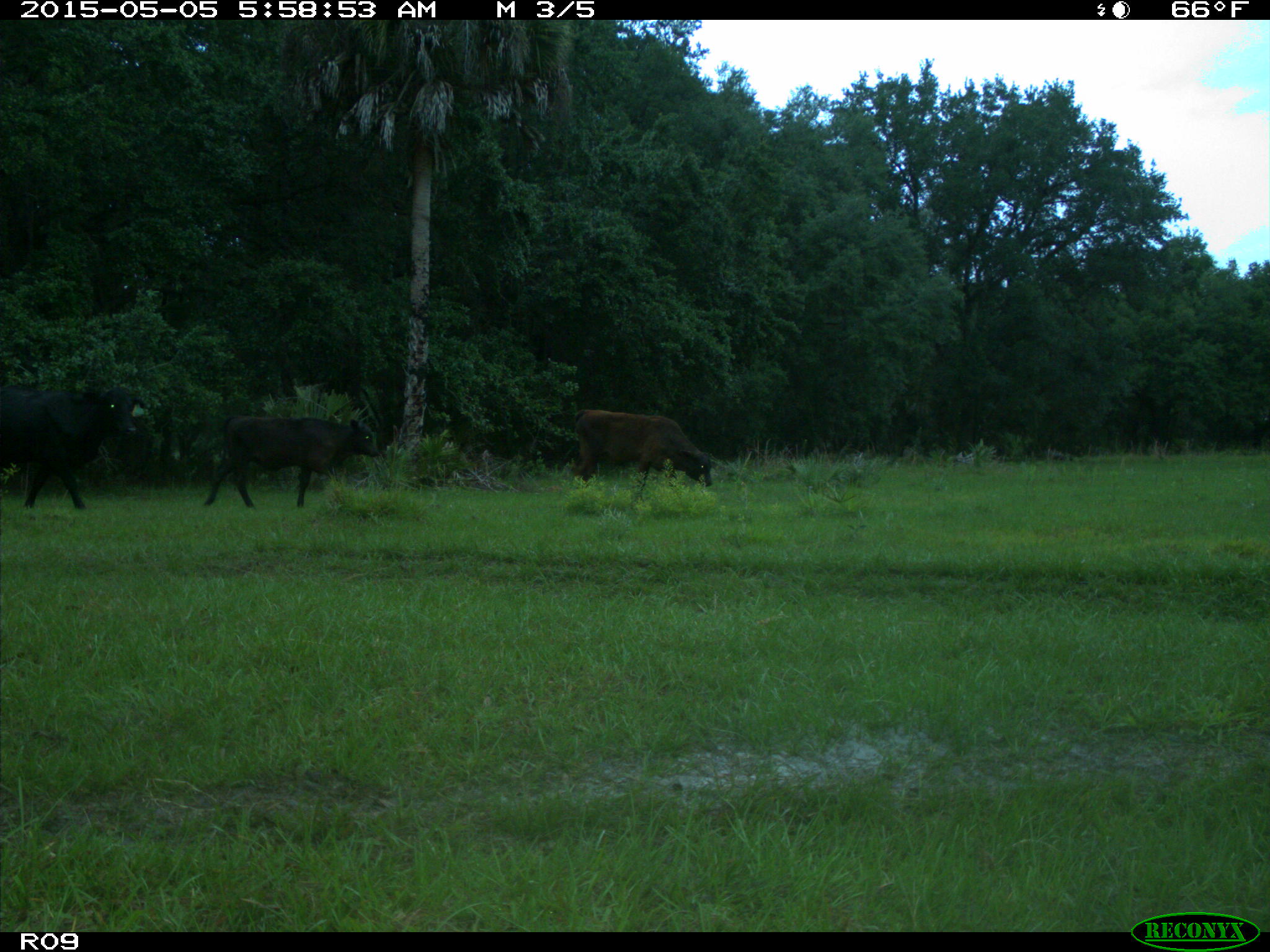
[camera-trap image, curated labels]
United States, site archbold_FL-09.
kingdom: Animalia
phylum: Chordata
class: Mammalia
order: Artiodactyla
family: Bovidae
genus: Bos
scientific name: Bos taurus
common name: domestic cow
Bos taurus (domestic cow).